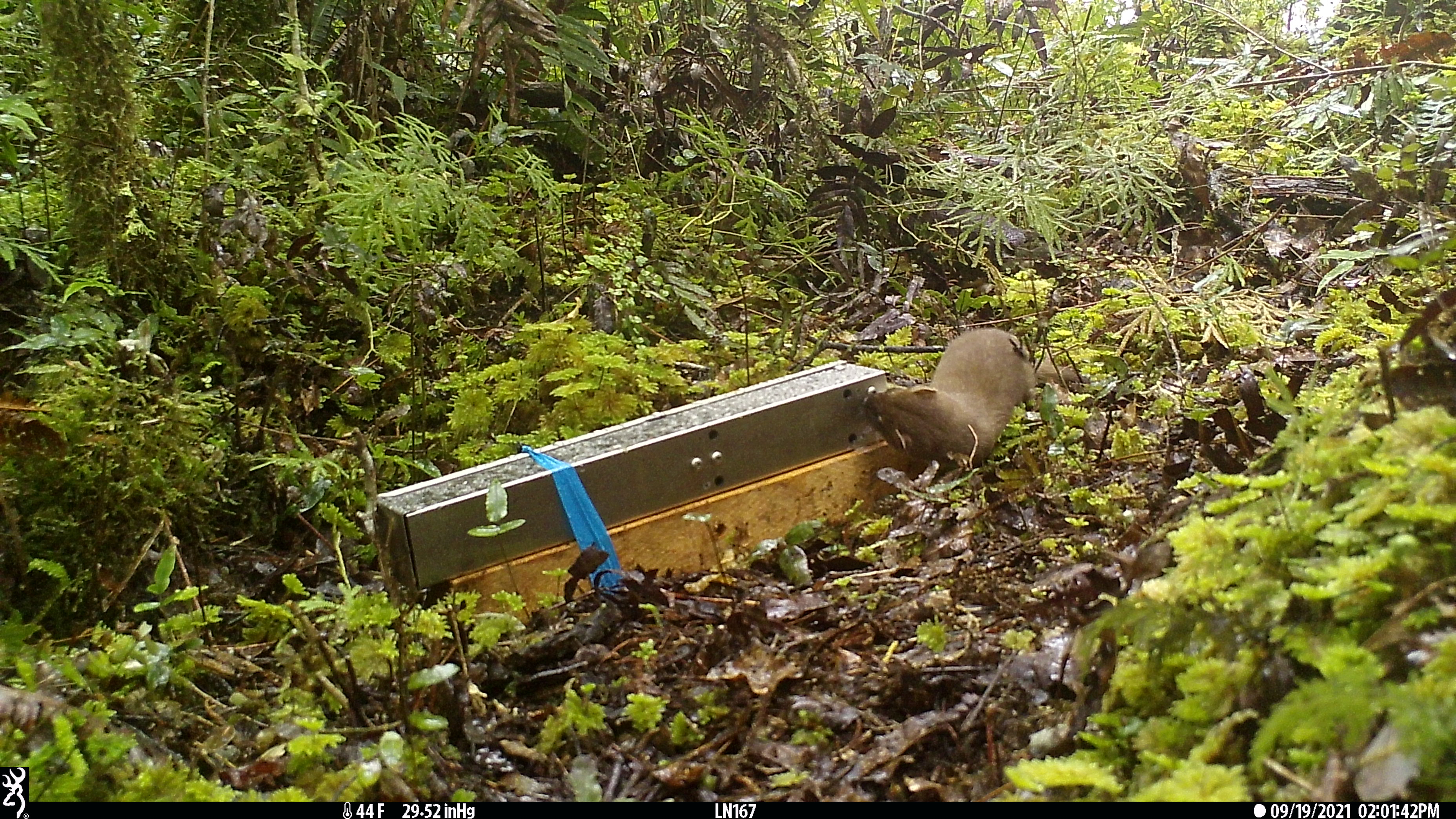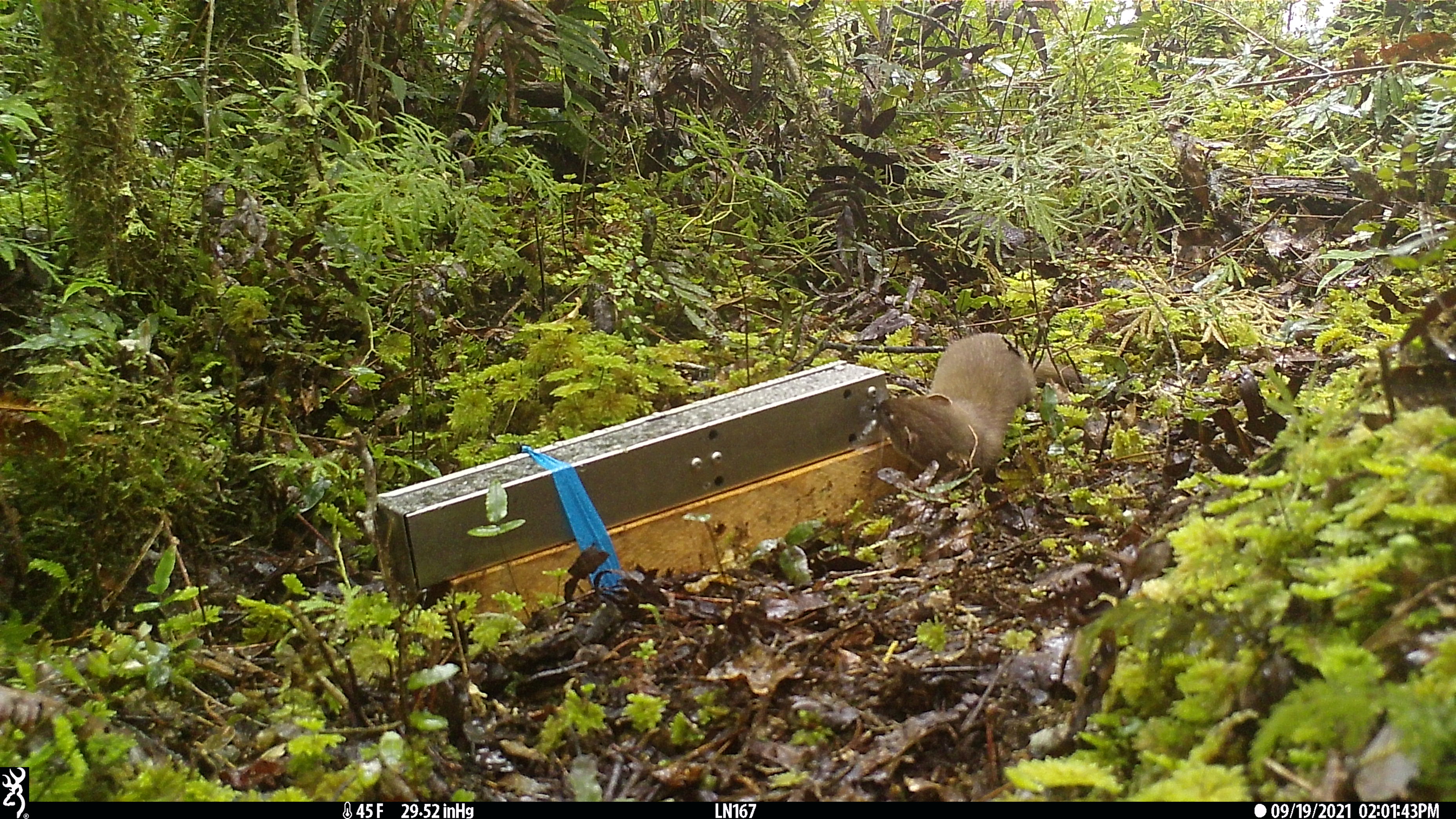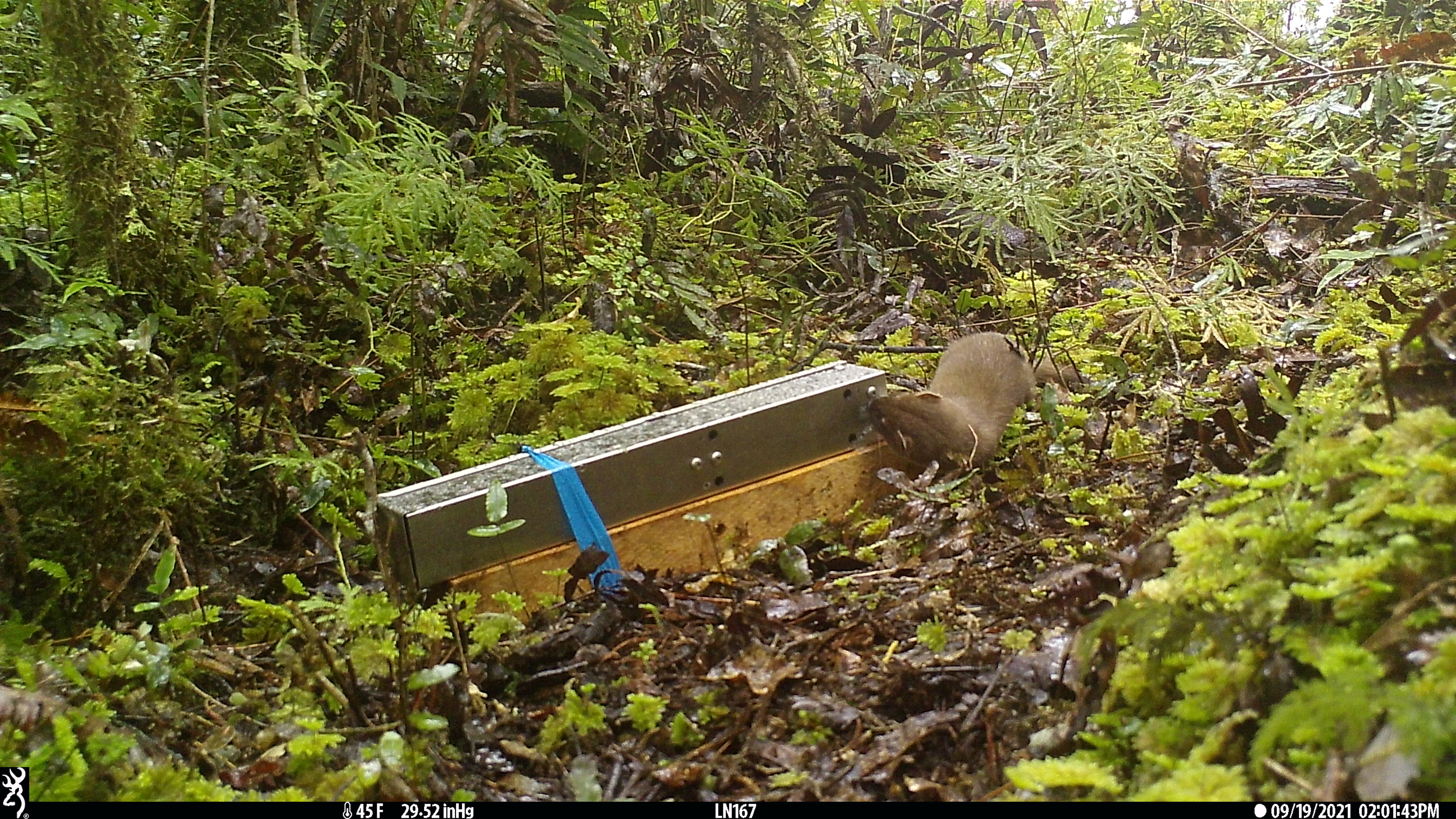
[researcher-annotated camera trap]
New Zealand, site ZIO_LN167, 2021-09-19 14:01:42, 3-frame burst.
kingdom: Animalia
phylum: Chordata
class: Mammalia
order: Carnivora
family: Mustelidae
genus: Mustela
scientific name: Mustela erminea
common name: stoat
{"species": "stoat (Mustela erminea)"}